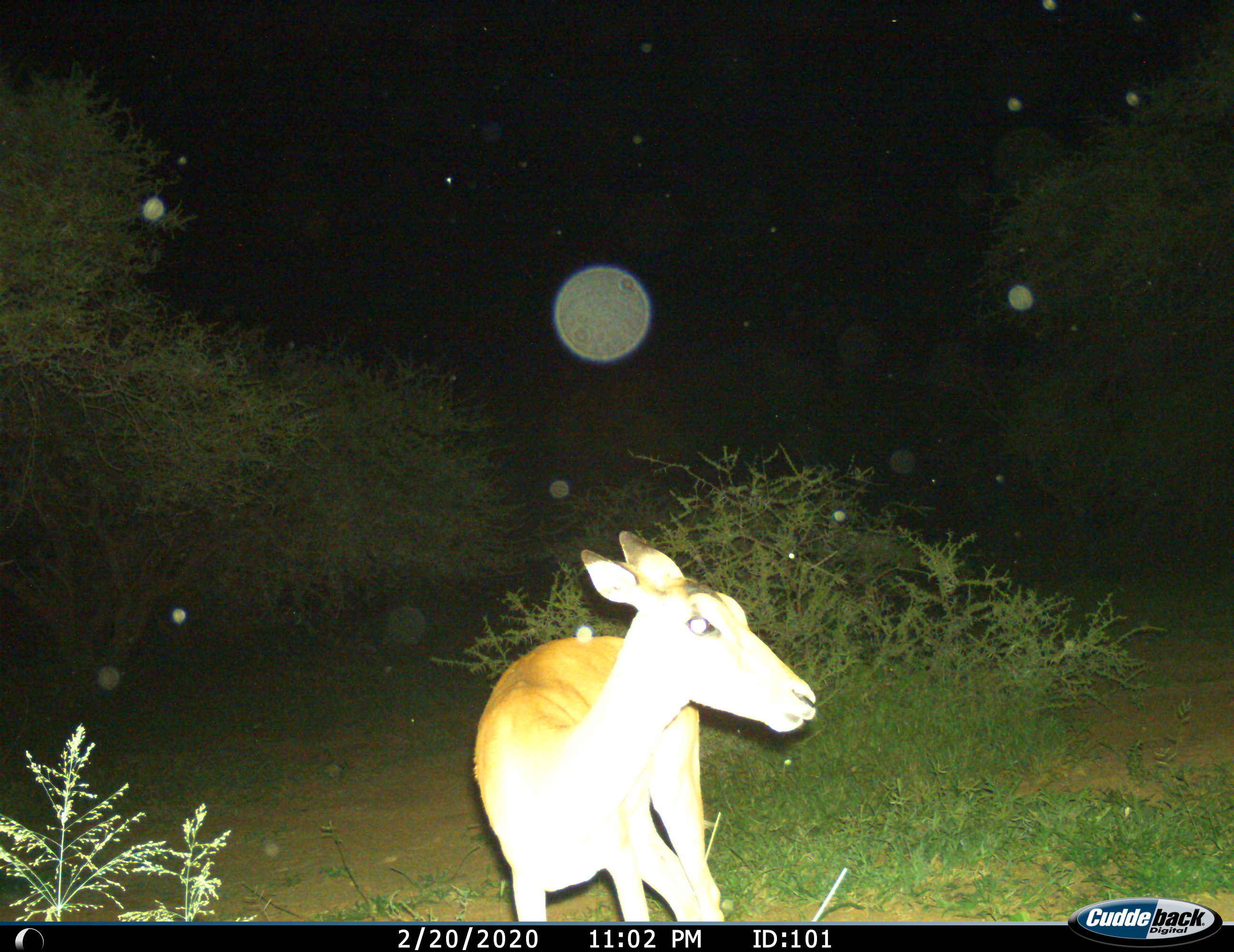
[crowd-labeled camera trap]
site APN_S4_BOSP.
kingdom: Animalia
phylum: Chordata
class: Mammalia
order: Artiodactyla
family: Bovidae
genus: Aepyceros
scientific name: Aepyceros melampus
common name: impala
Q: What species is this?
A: Impala (Aepyceros melampus).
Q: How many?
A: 1.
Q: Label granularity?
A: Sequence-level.